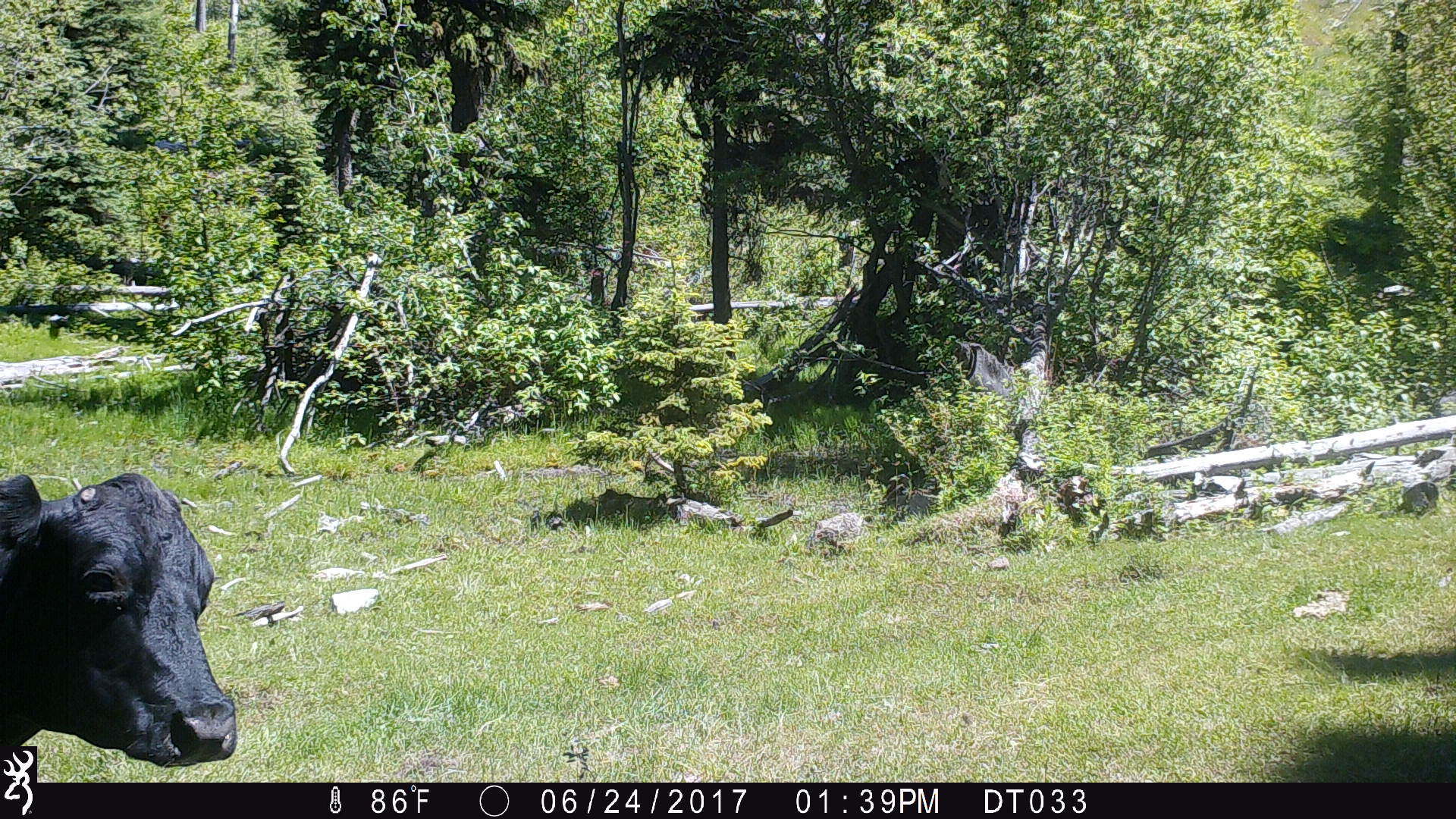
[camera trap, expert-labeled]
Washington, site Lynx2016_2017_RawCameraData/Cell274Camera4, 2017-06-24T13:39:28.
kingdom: Animalia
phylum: Chordata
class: Mammalia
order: Artiodactyla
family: Bovidae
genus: Bos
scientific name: Bos taurus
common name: domestic cattle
Domestic cattle (Bos taurus). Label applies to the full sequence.